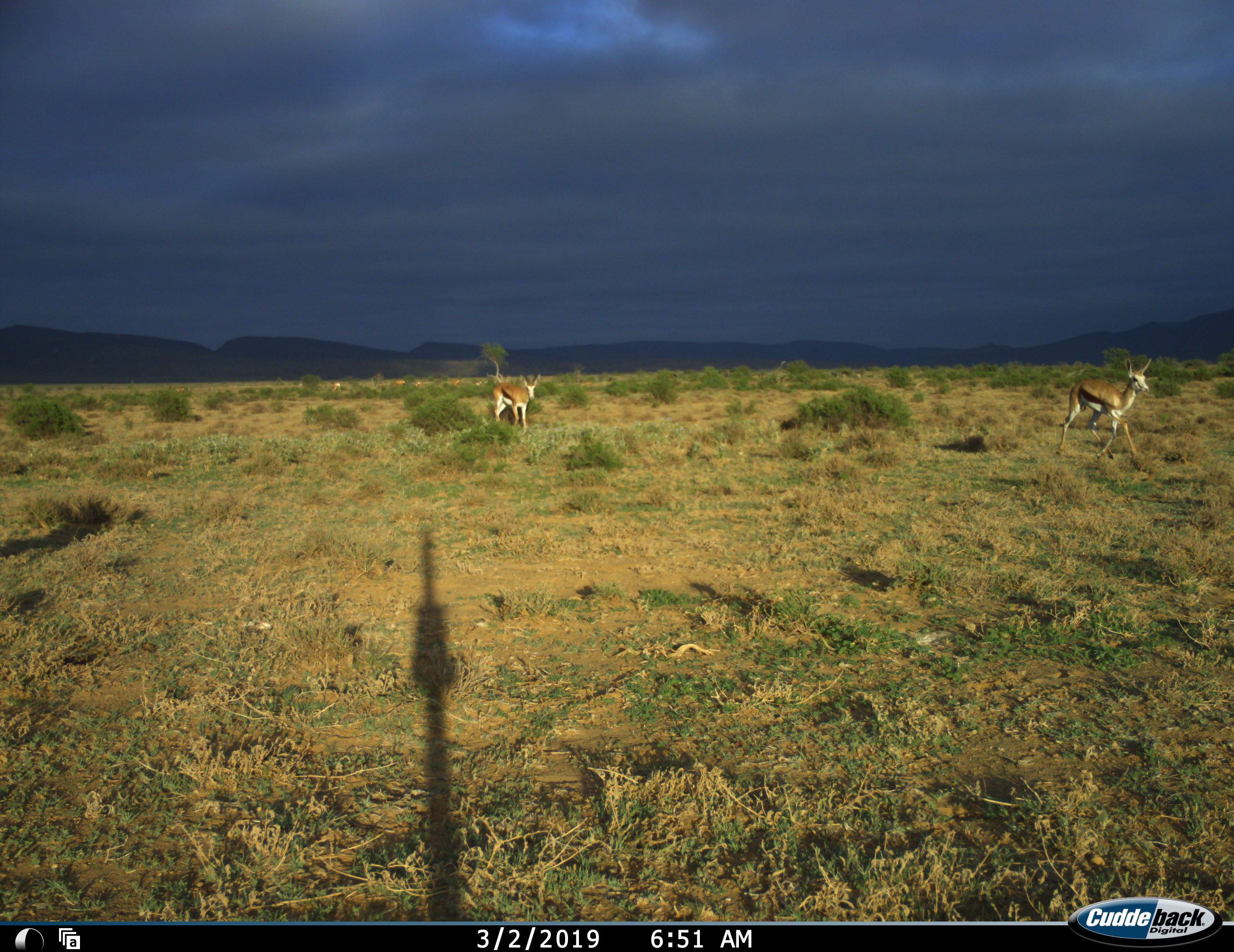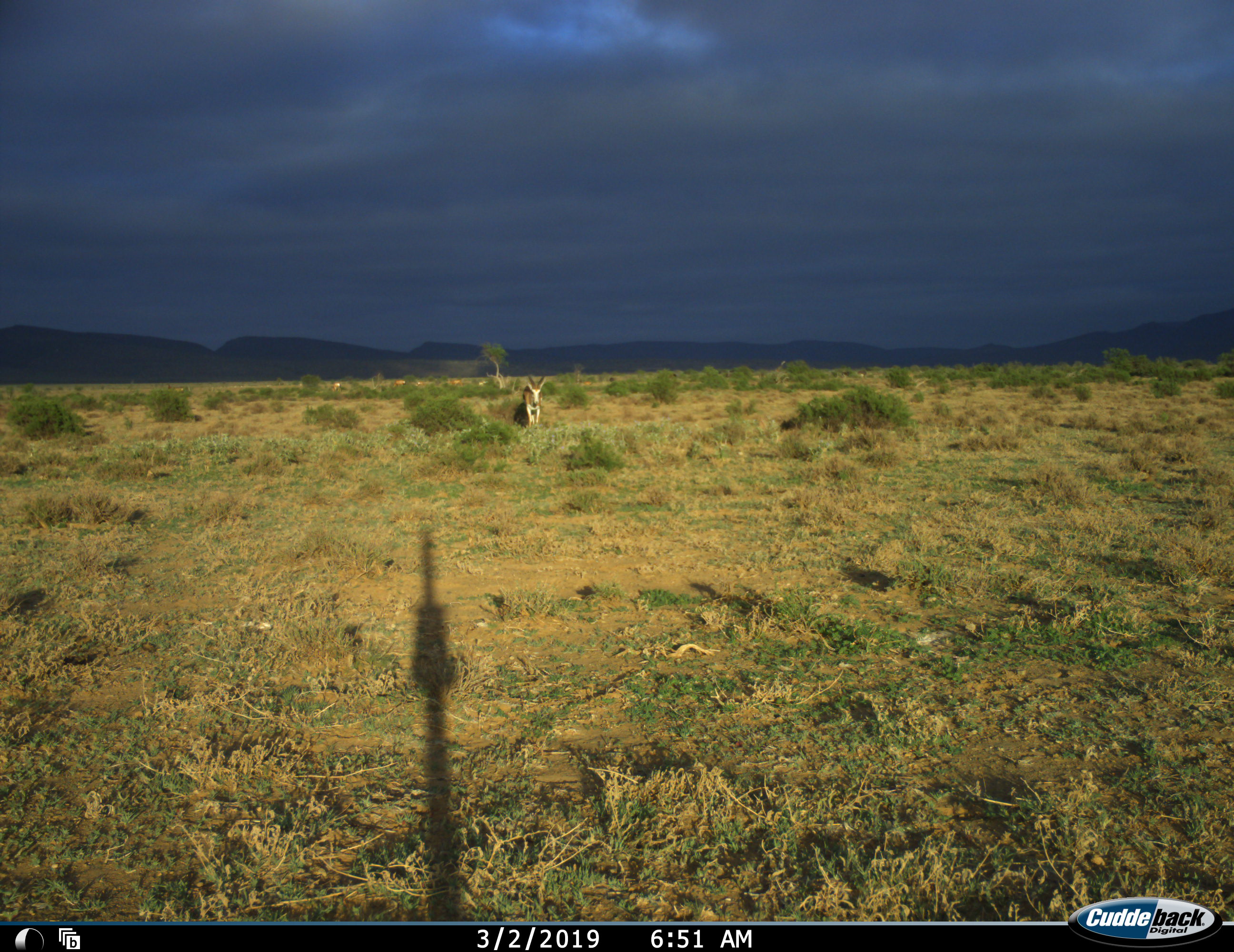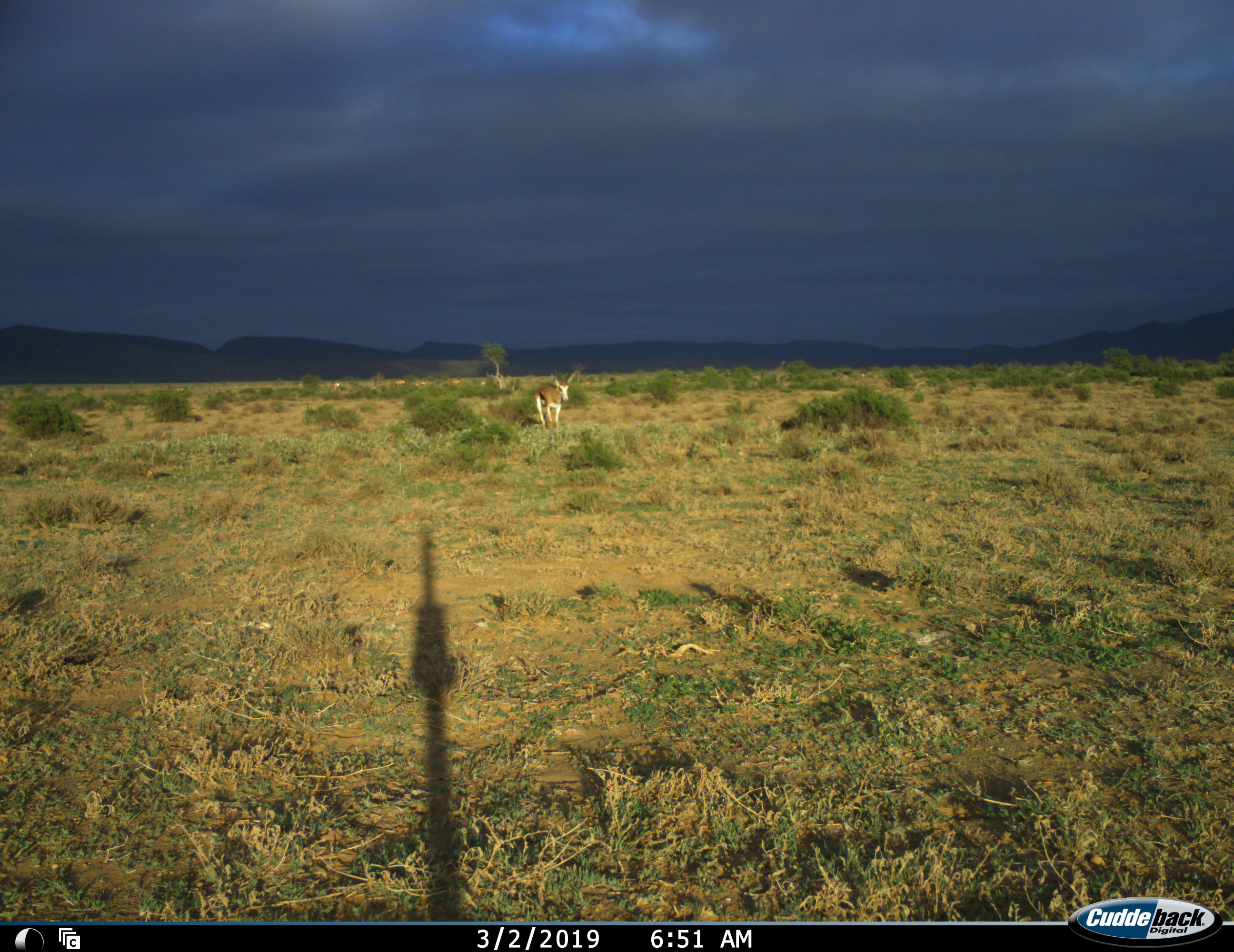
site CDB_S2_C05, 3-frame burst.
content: unidentified animal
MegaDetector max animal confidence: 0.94